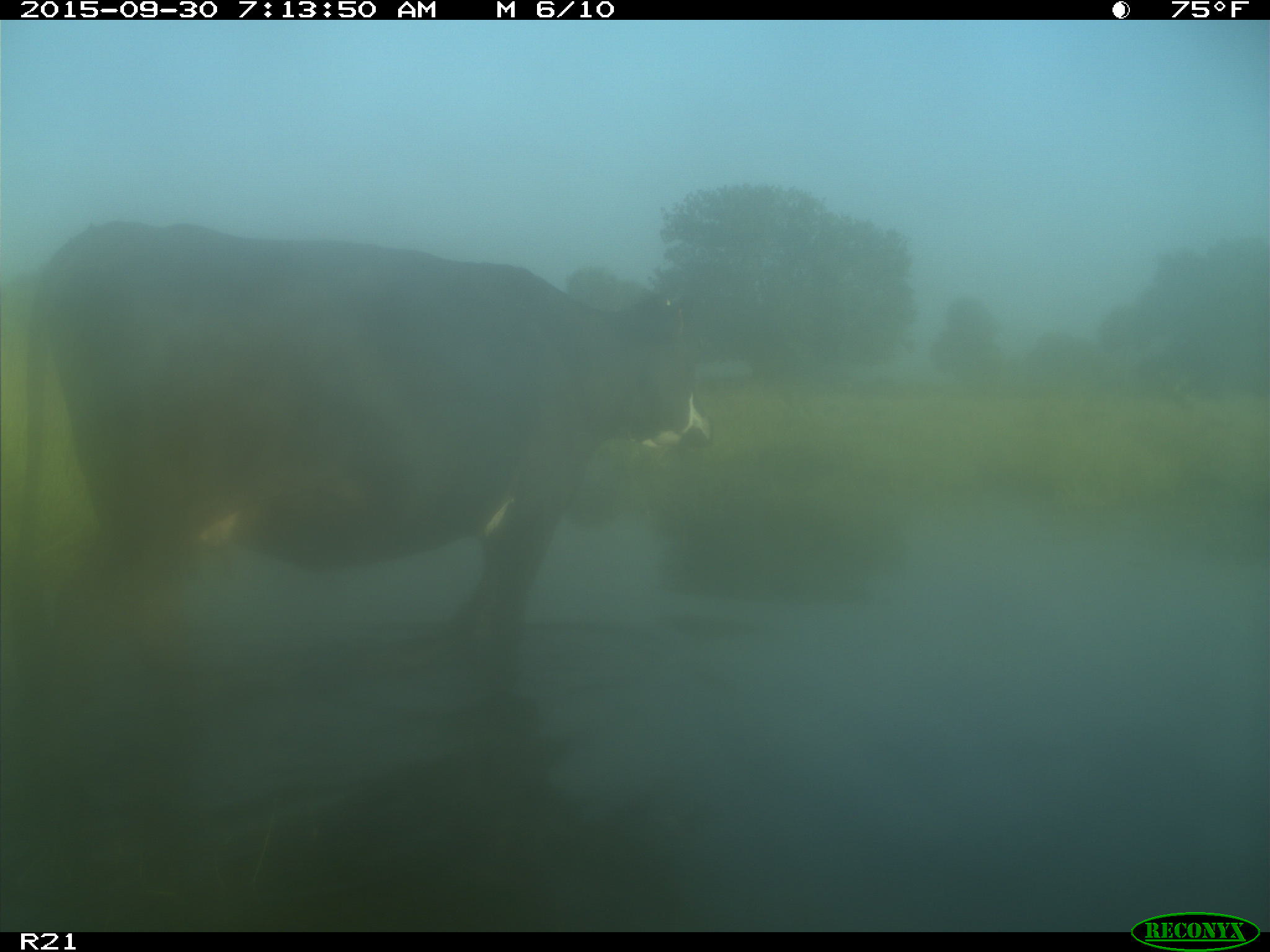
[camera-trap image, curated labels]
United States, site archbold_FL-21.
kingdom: Animalia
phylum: Chordata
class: Mammalia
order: Artiodactyla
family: Bovidae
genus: Bos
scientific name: Bos taurus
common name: domestic cow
Bos taurus (domestic cow).